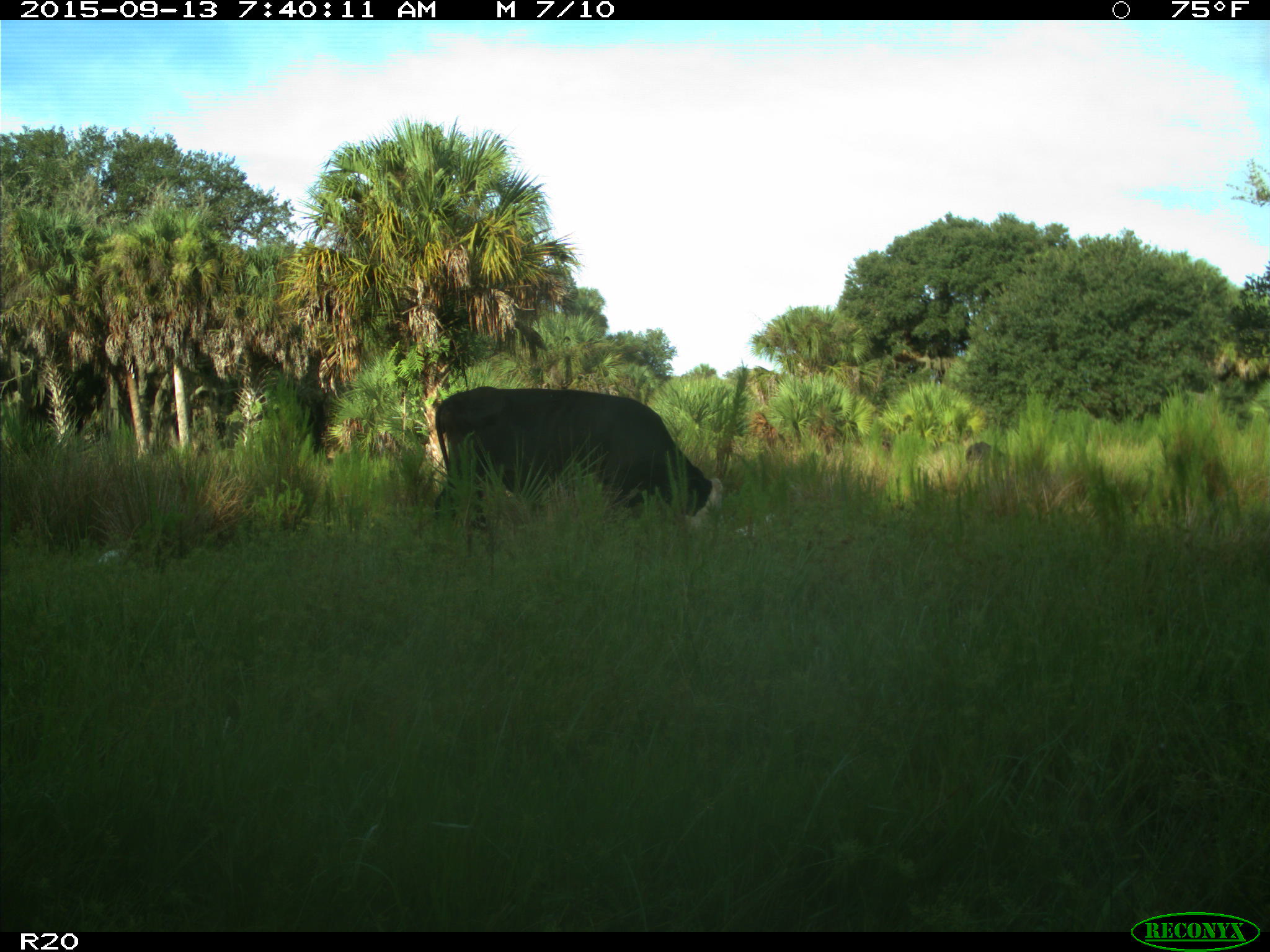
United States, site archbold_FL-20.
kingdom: Animalia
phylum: Chordata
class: Mammalia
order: Artiodactyla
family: Bovidae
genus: Bos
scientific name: Bos taurus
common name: domestic cow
Bos taurus (domestic cow).